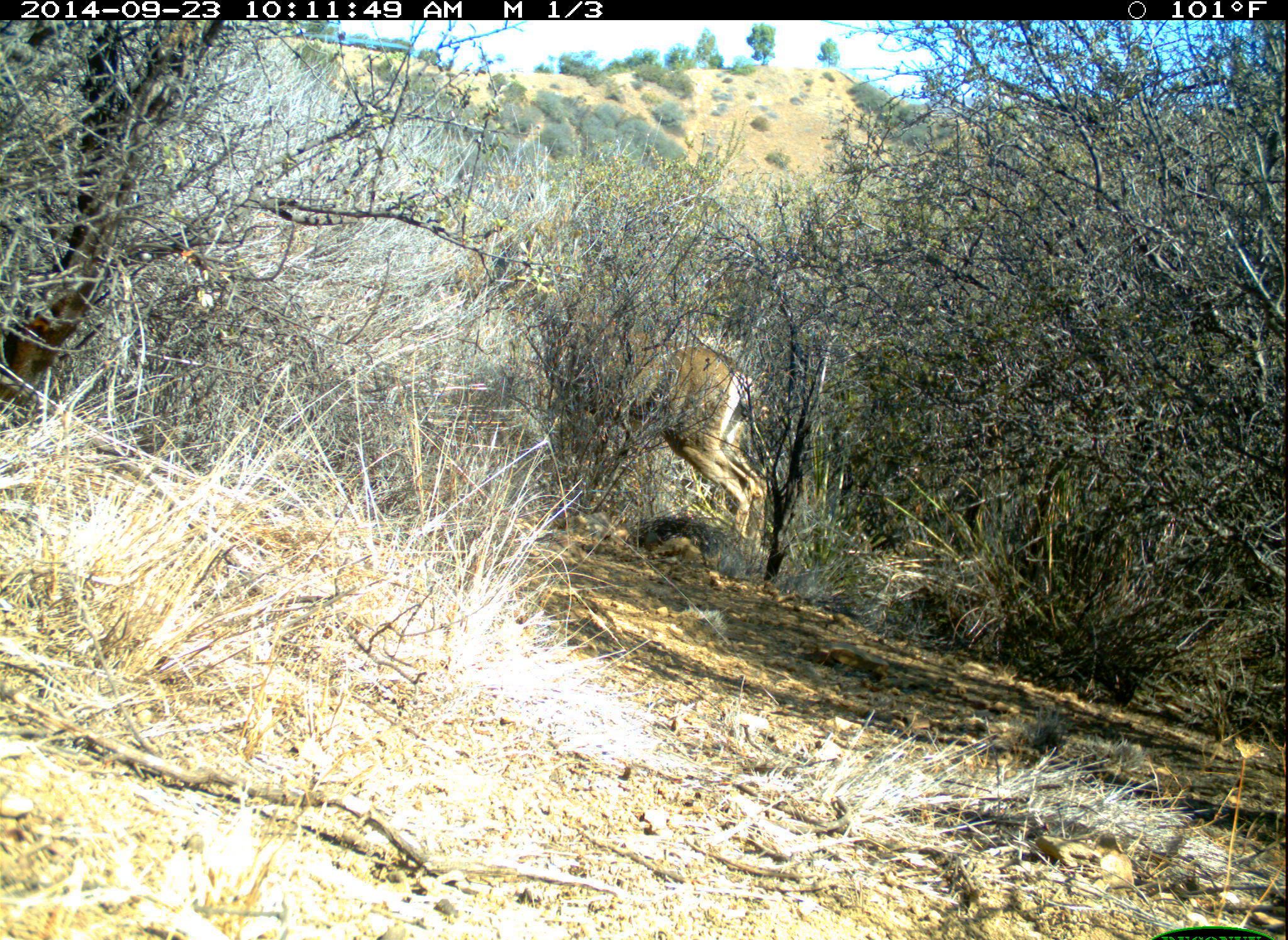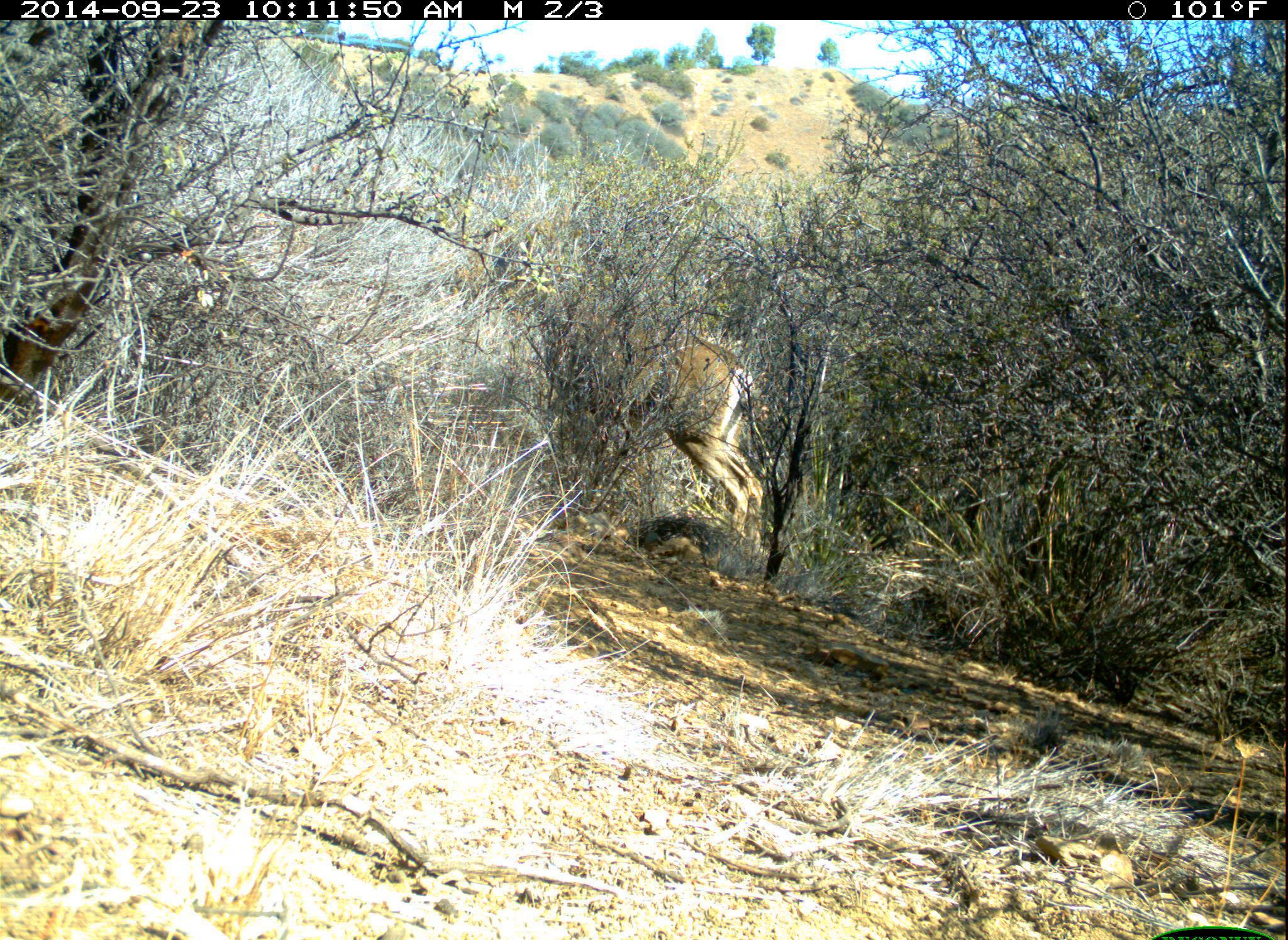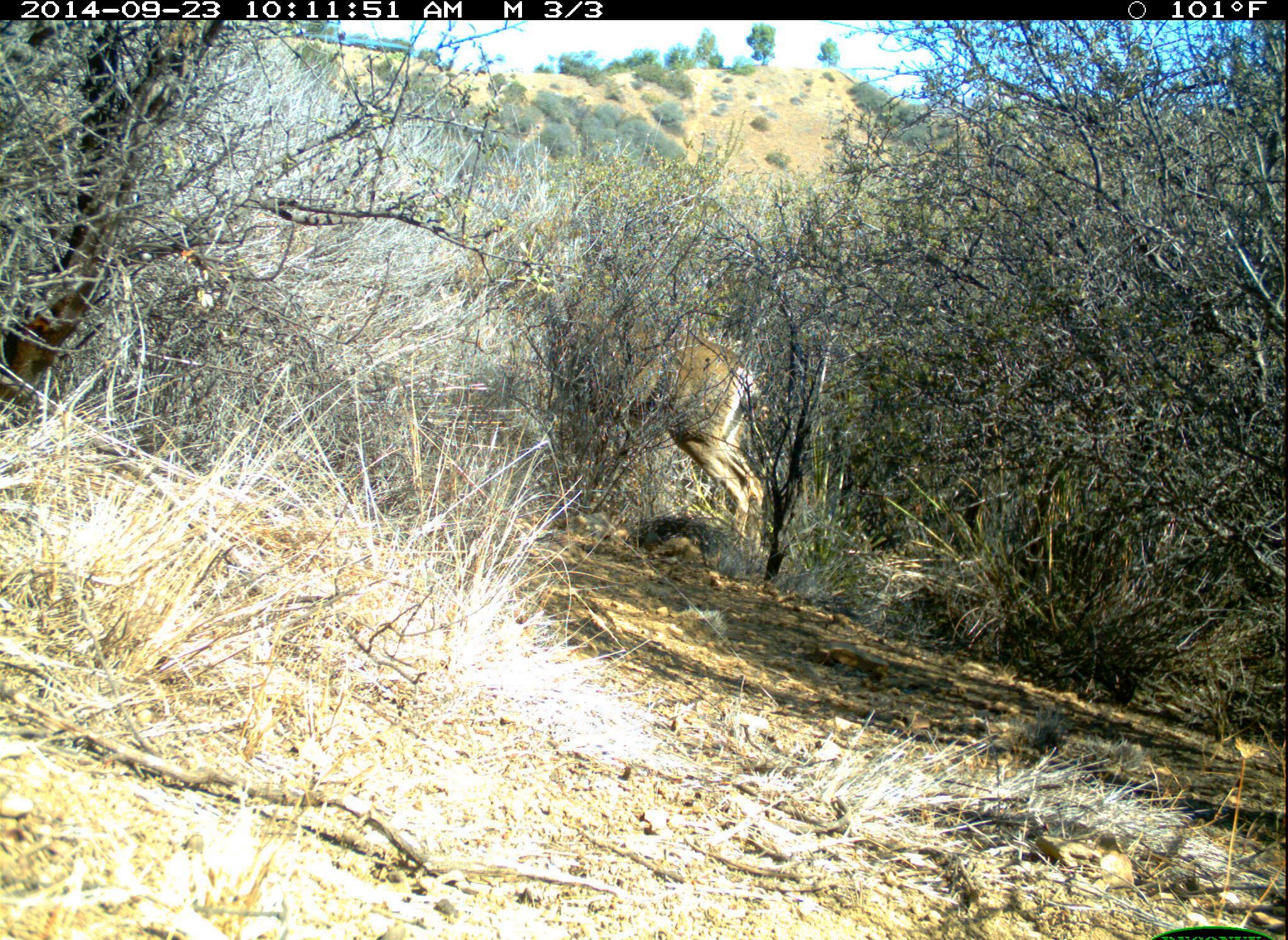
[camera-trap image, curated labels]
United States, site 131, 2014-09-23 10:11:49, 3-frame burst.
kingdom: Animalia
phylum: Chordata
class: Mammalia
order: Artiodactyla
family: Cervidae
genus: Odocoileus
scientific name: Odocoileus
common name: deer